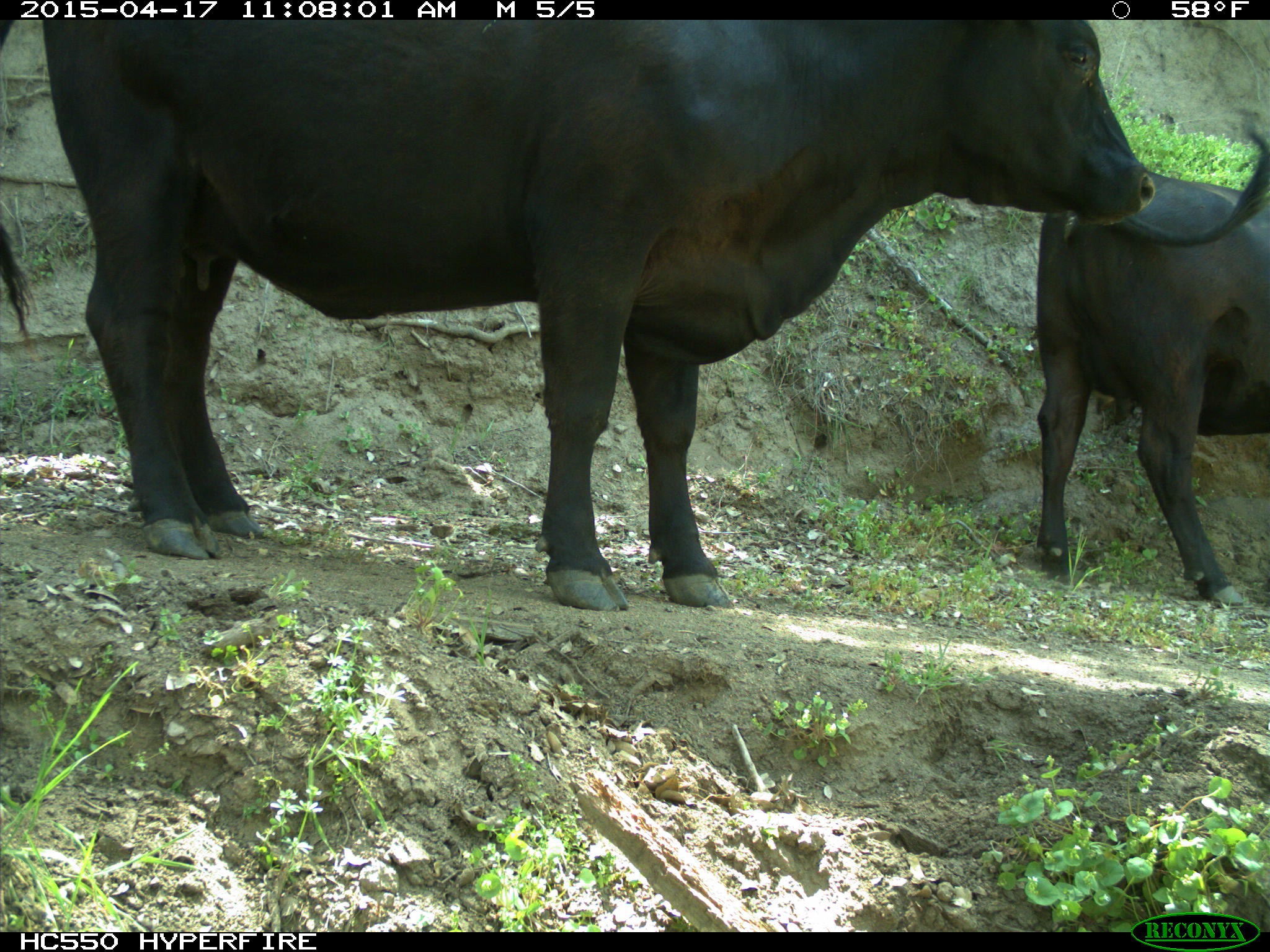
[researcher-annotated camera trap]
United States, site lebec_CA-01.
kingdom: Animalia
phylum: Chordata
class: Mammalia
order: Artiodactyla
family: Bovidae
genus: Bos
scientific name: Bos taurus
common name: domestic cow